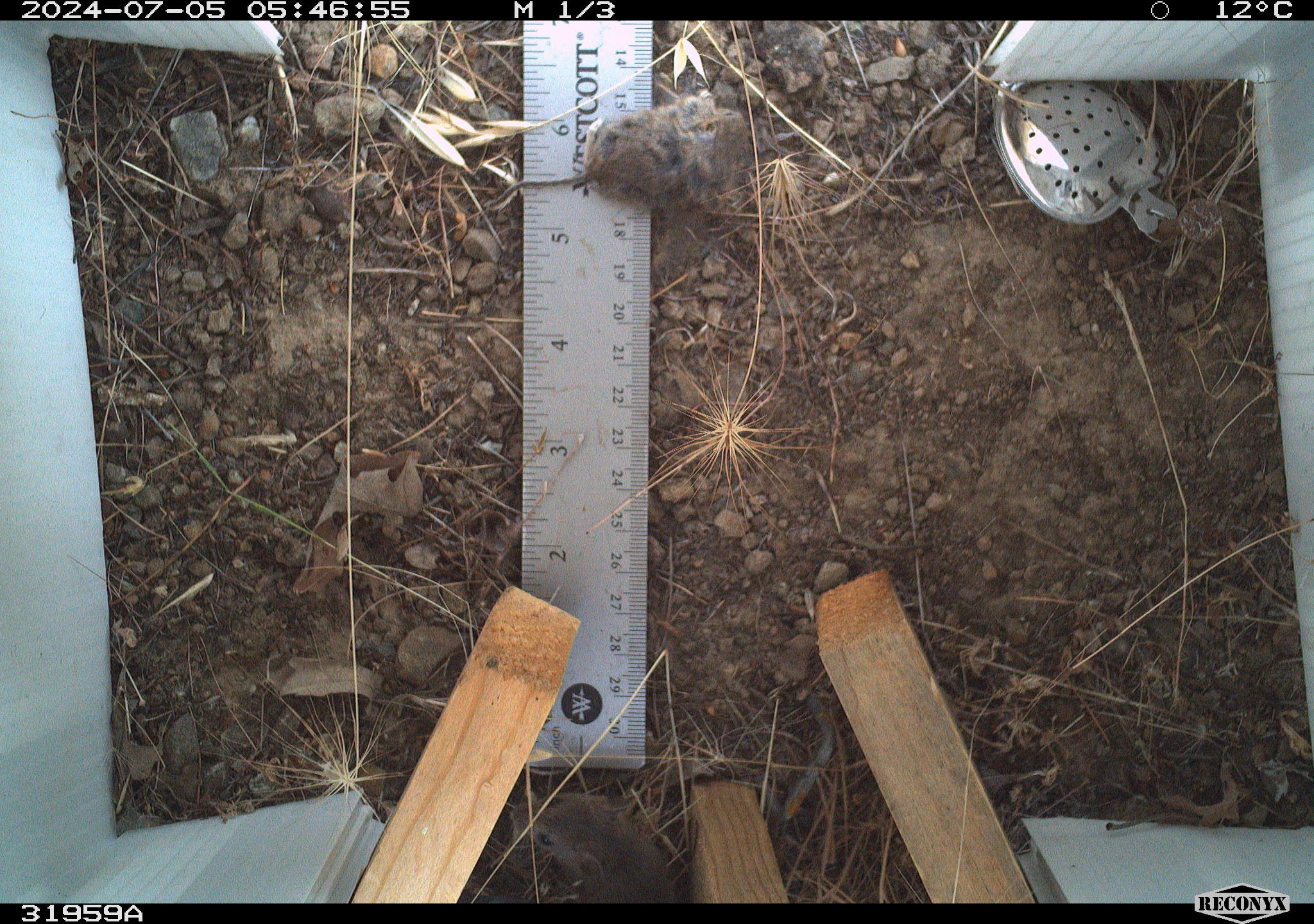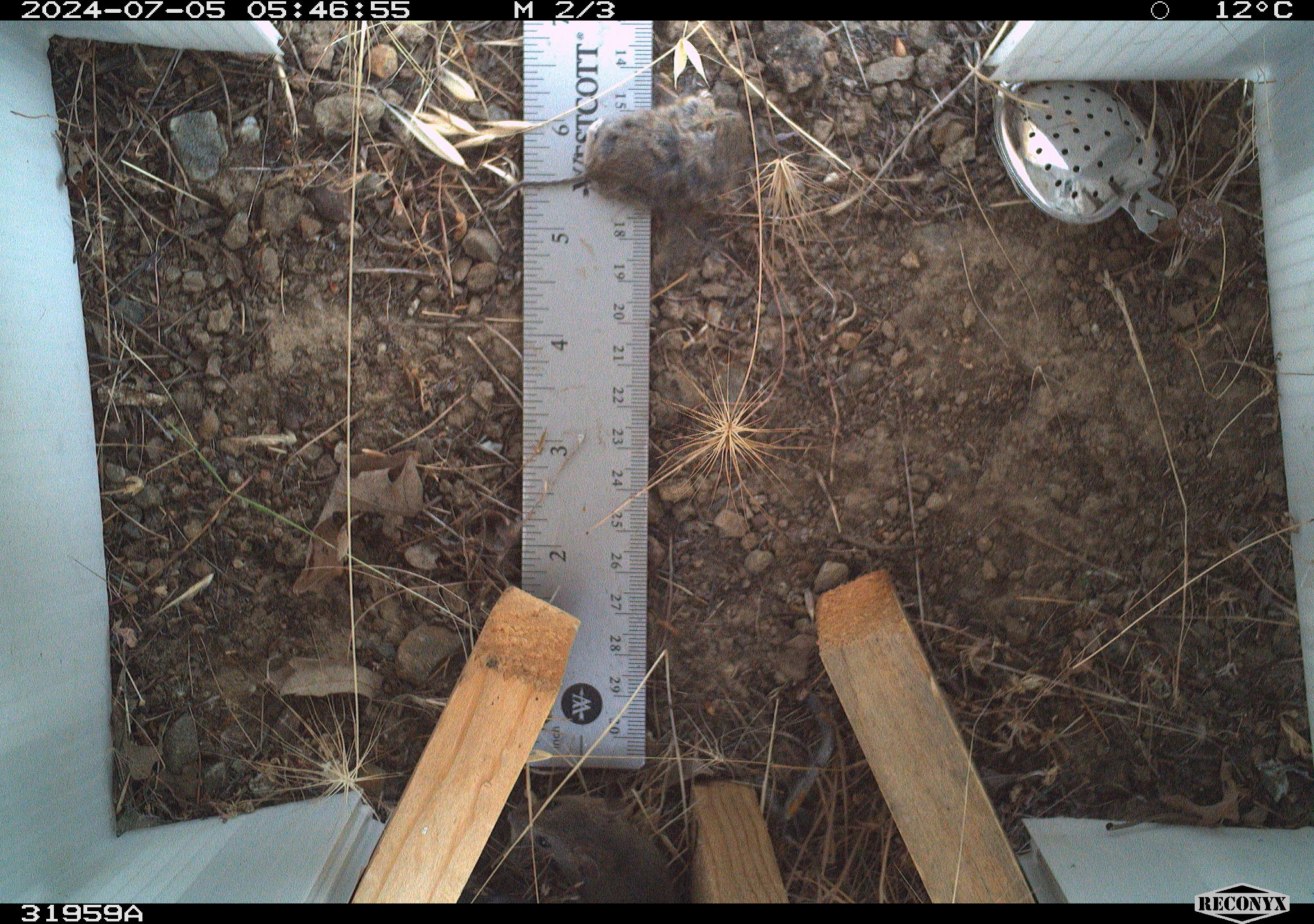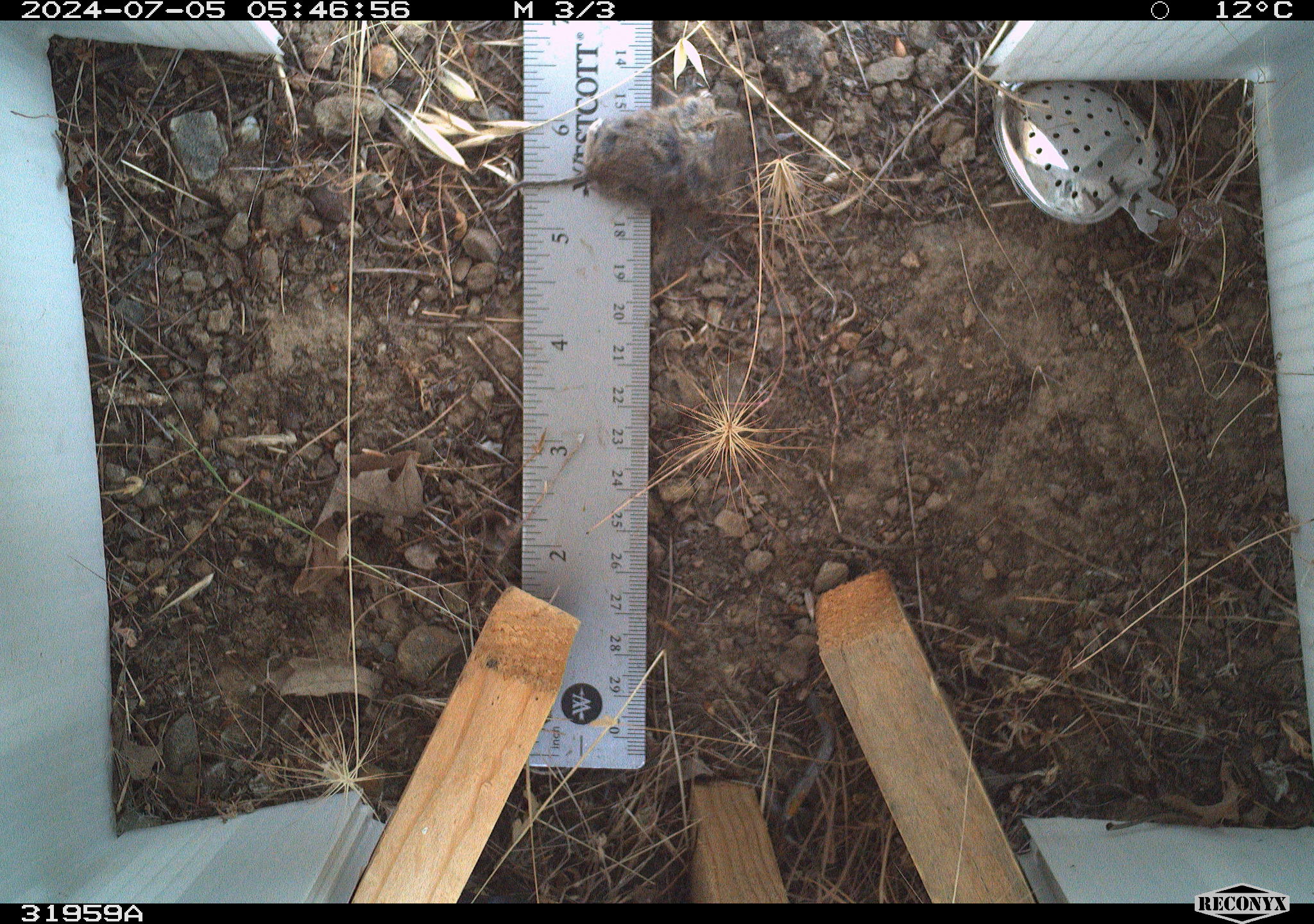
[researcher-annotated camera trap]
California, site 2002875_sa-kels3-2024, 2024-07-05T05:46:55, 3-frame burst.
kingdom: Animalia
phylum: Chordata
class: Mammalia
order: Rodentia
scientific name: Rodentia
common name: mouse species